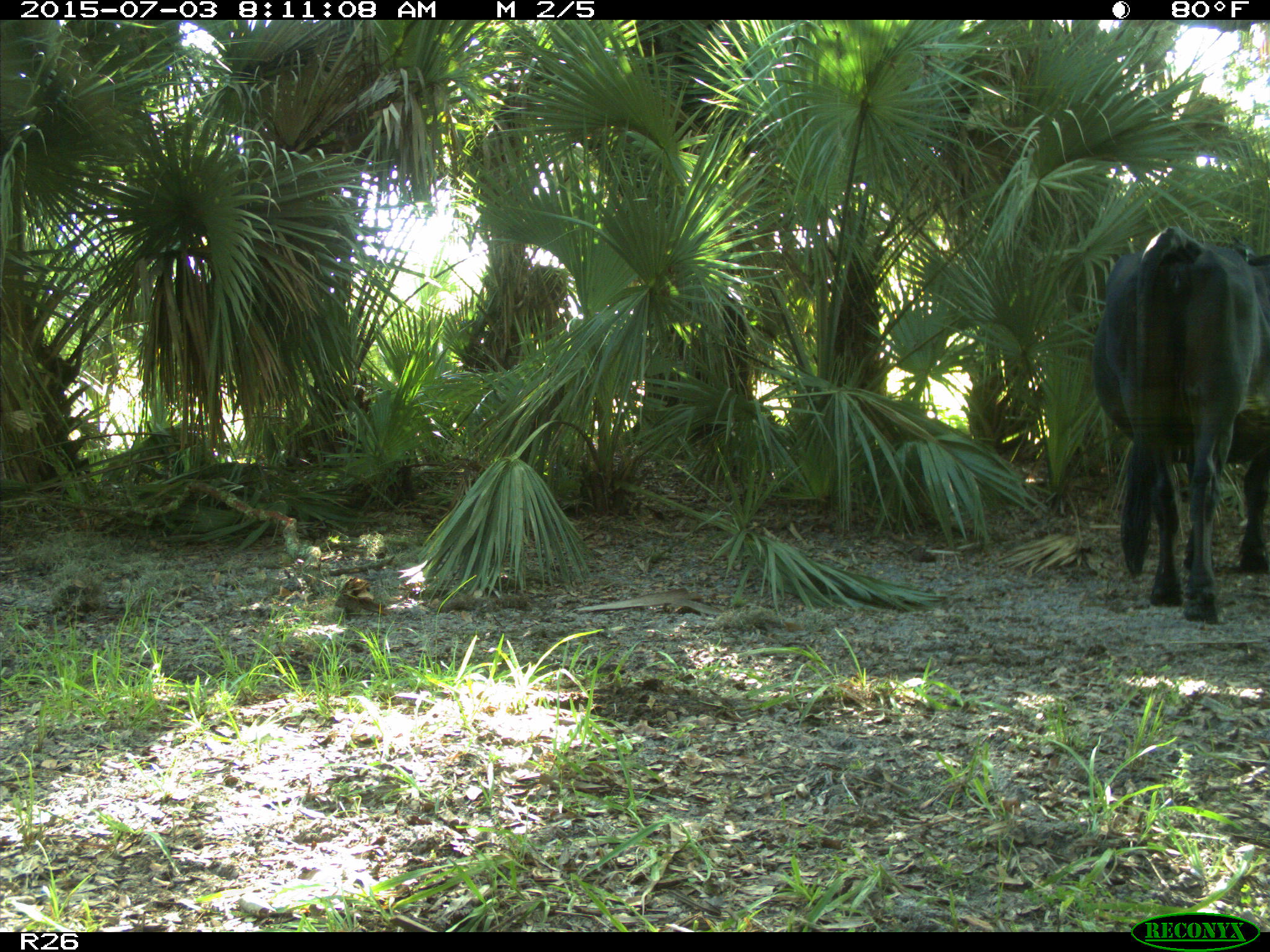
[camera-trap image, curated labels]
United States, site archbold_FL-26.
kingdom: Animalia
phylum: Chordata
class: Mammalia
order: Artiodactyla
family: Bovidae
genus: Bos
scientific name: Bos taurus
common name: domestic cow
Bos taurus (domestic cow).